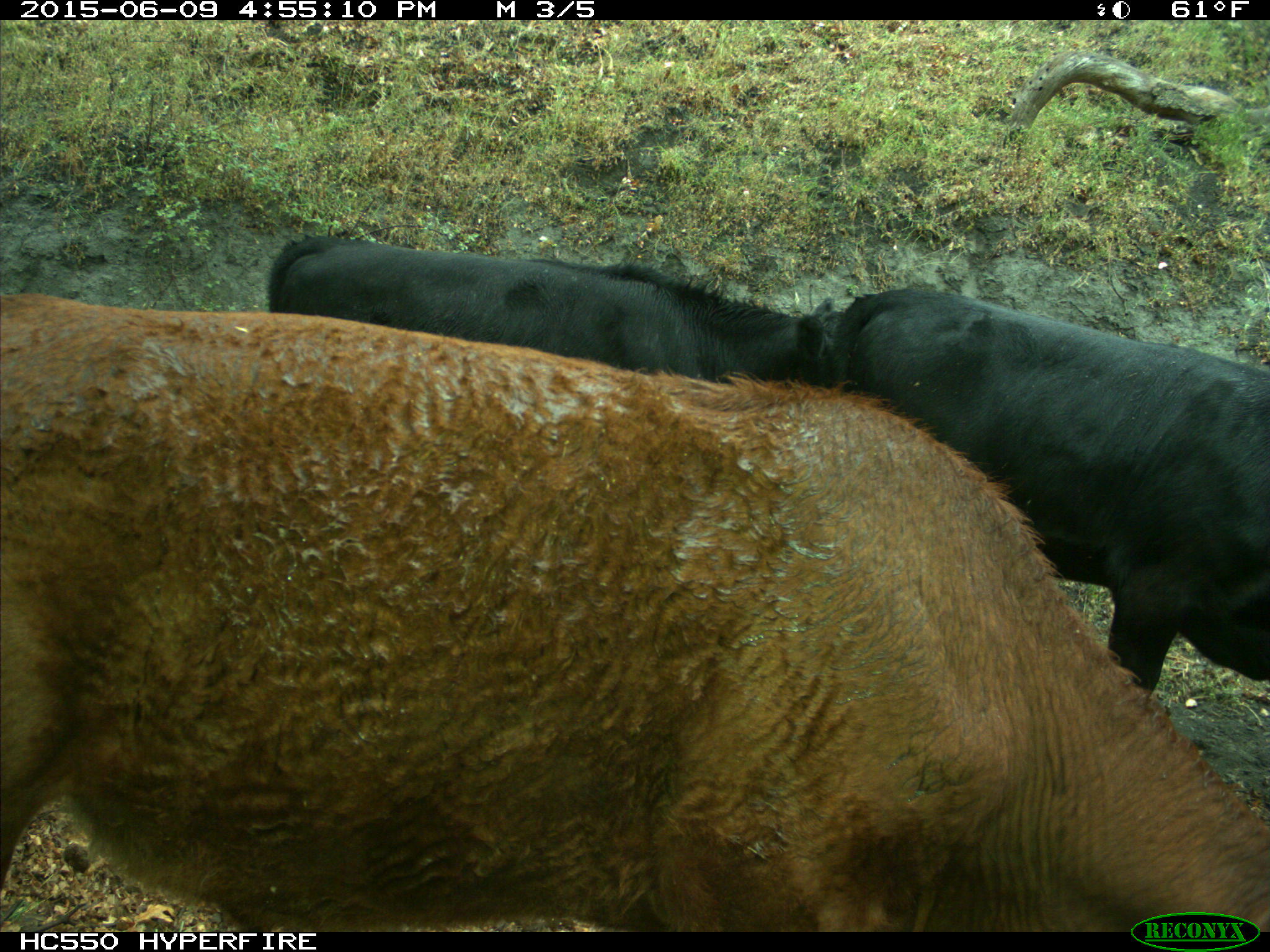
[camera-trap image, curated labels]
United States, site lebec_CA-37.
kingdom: Animalia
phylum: Chordata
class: Mammalia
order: Artiodactyla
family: Bovidae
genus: Bos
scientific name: Bos taurus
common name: domestic cow